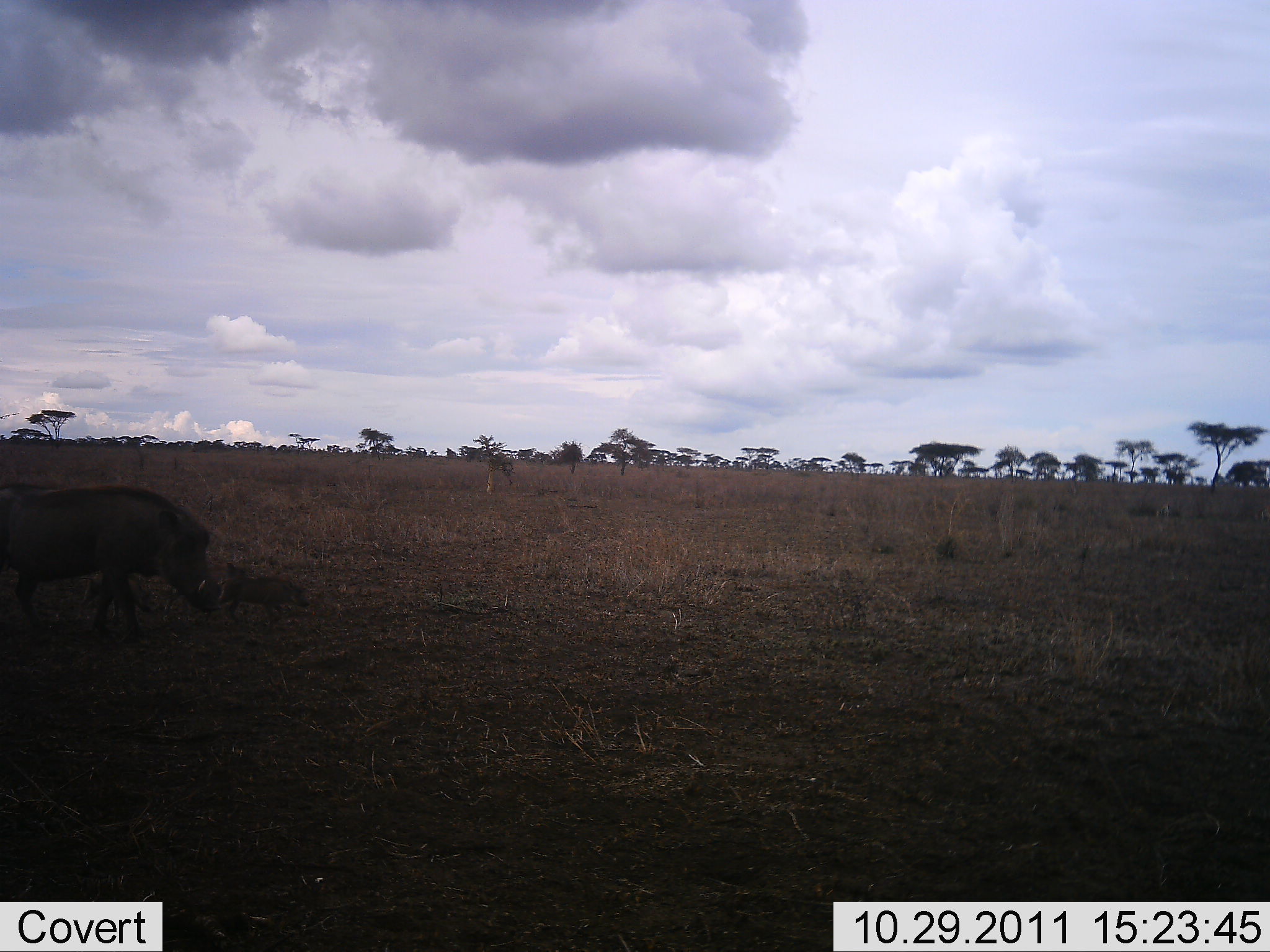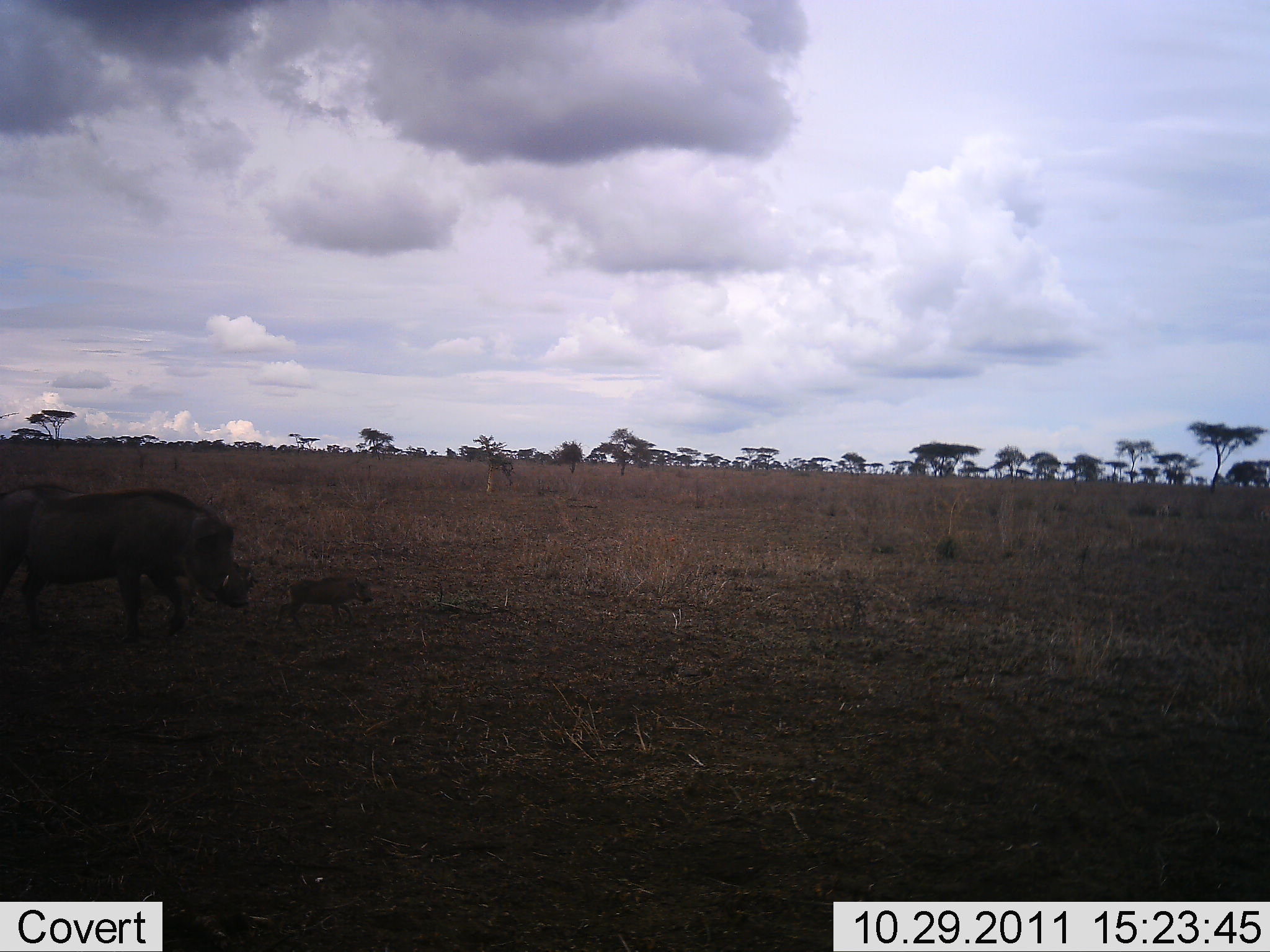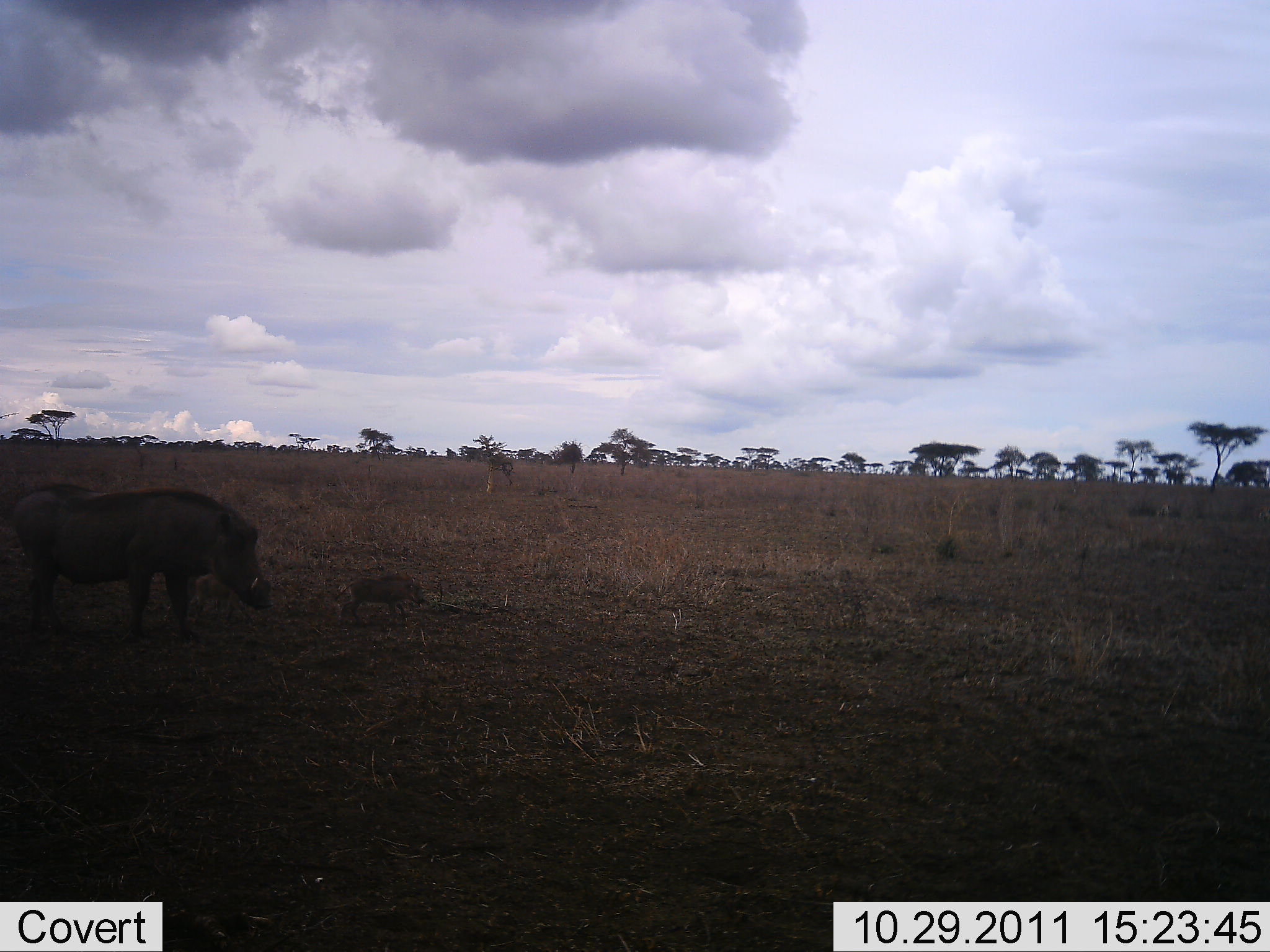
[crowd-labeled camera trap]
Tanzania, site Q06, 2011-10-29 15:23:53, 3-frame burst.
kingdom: Animalia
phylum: Chordata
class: Mammalia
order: Artiodactyla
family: Suidae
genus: Phacochoerus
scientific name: Phacochoerus africanus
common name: warthog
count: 2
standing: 0%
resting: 0%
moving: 94%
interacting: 6%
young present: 100%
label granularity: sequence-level